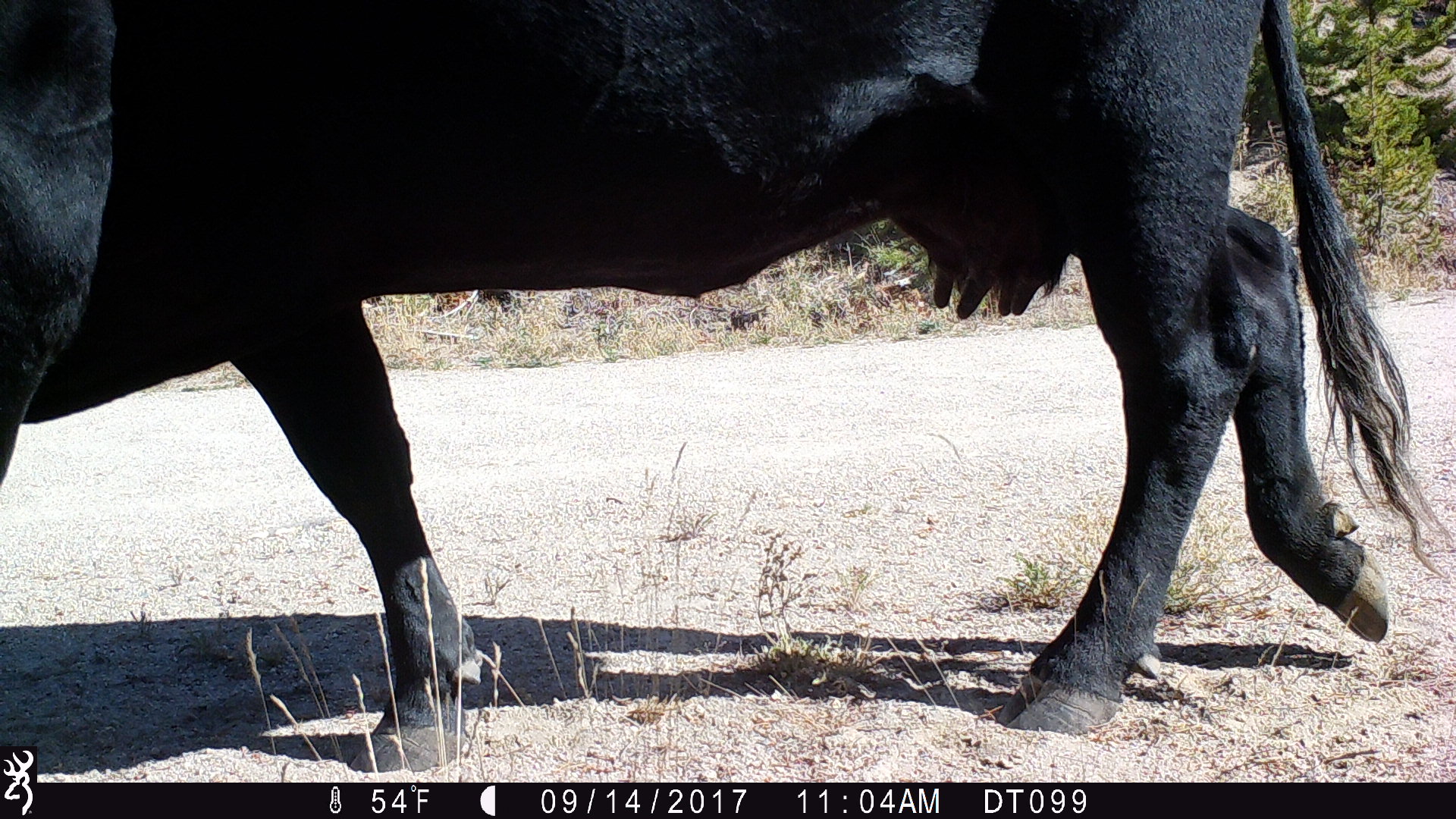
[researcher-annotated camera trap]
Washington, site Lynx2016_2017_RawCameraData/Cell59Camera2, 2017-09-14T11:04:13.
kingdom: Animalia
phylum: Chordata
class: Mammalia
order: Artiodactyla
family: Bovidae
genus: Bos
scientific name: Bos taurus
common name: domestic cattle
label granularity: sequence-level